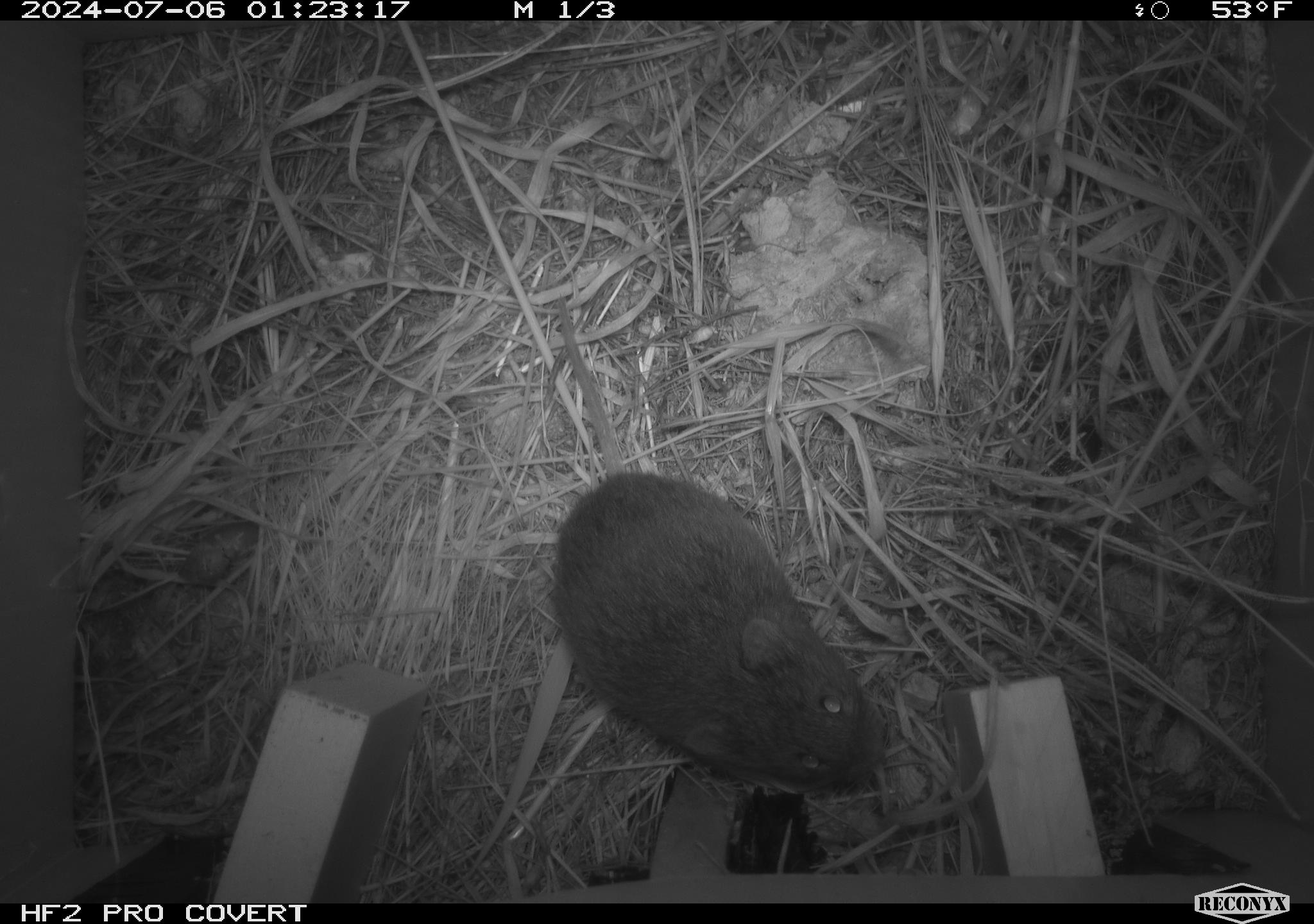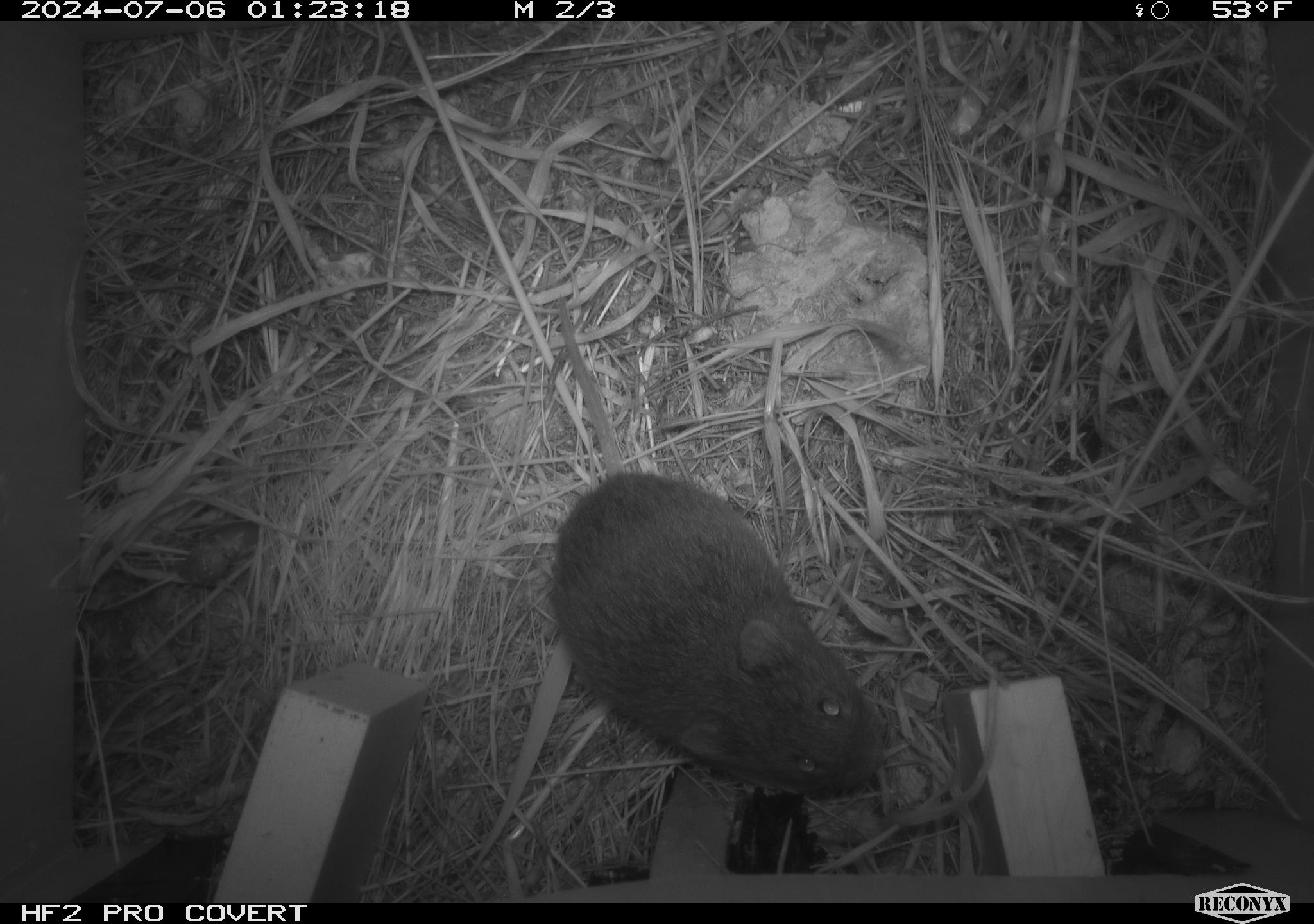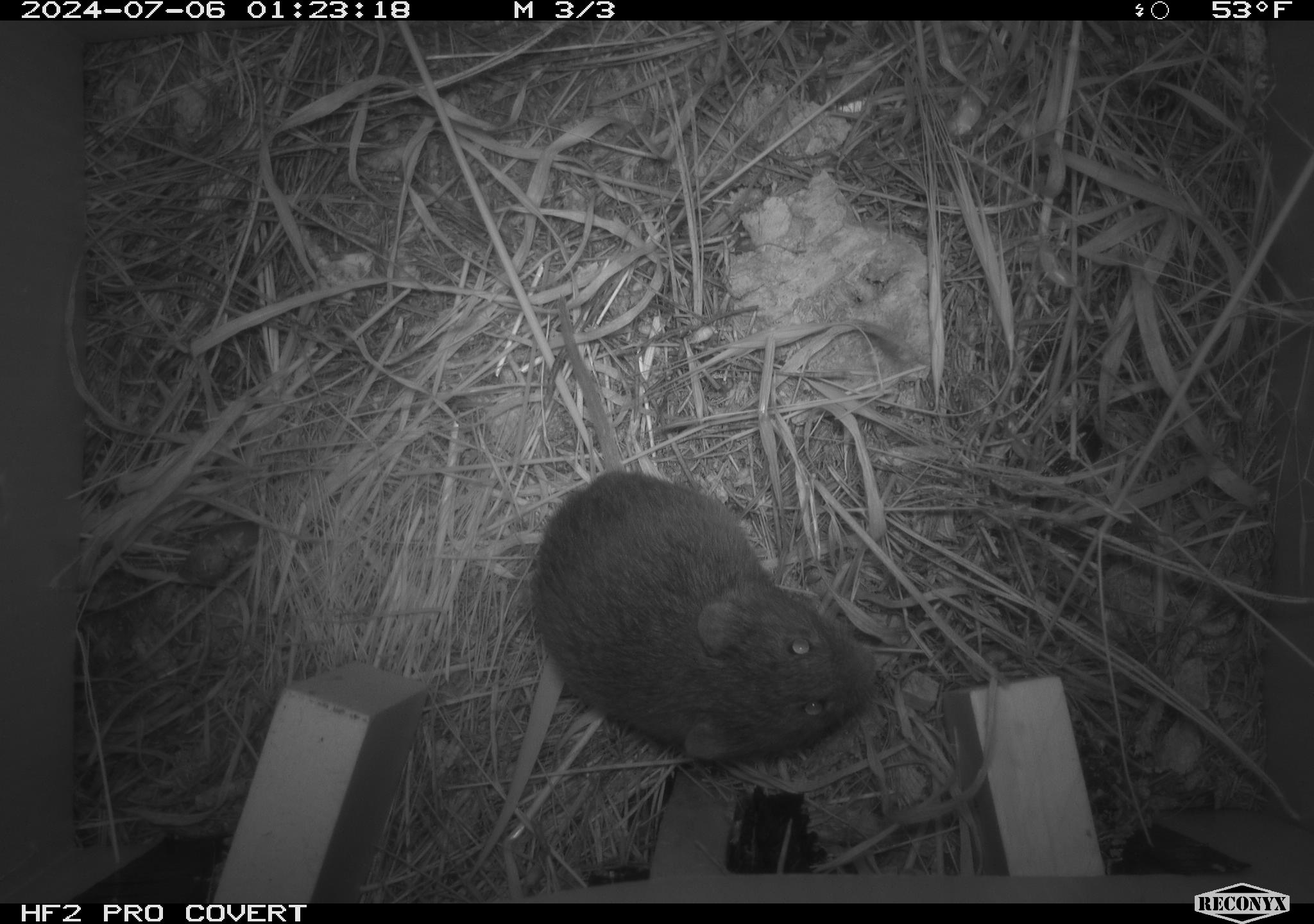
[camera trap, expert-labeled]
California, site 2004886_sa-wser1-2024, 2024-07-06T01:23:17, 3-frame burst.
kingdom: Animalia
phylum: Chordata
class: Mammalia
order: Rodentia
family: Cricetidae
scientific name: Arvicolinae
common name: voles, lemmings, and muskrats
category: arvicolinae subfamily